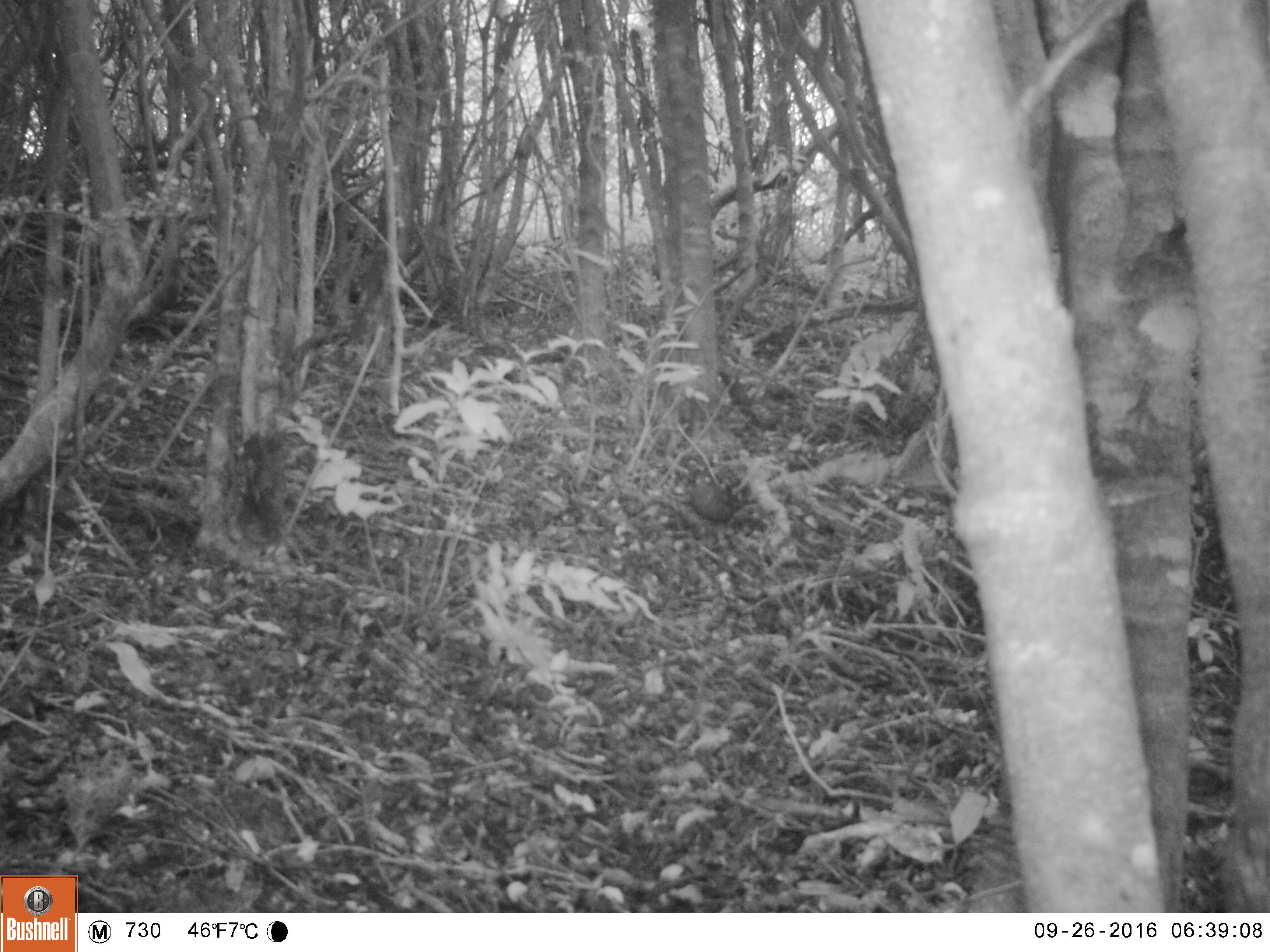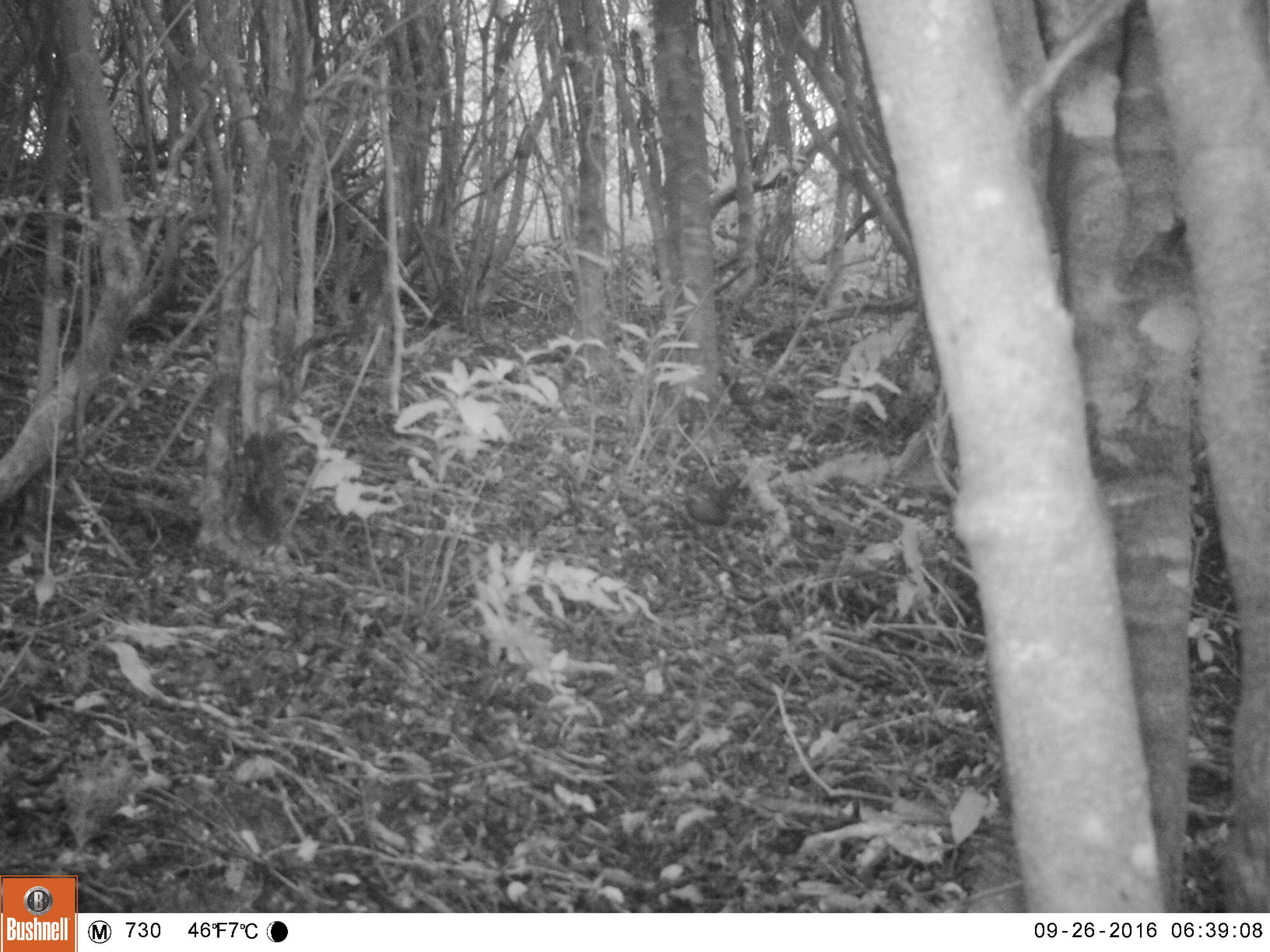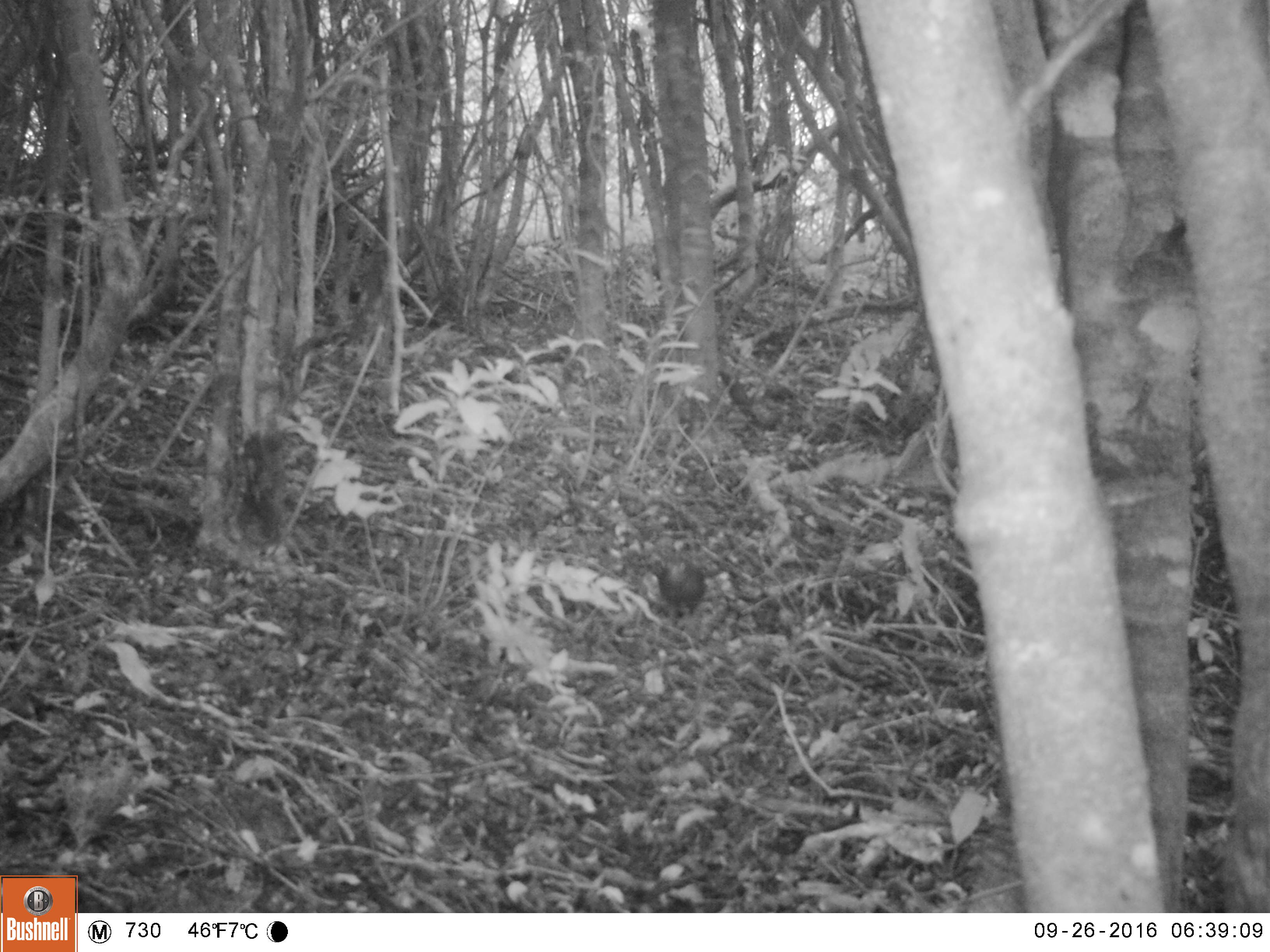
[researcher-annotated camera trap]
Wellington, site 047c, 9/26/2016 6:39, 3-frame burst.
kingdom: Animalia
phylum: Chordata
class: Aves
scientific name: Aves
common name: bird